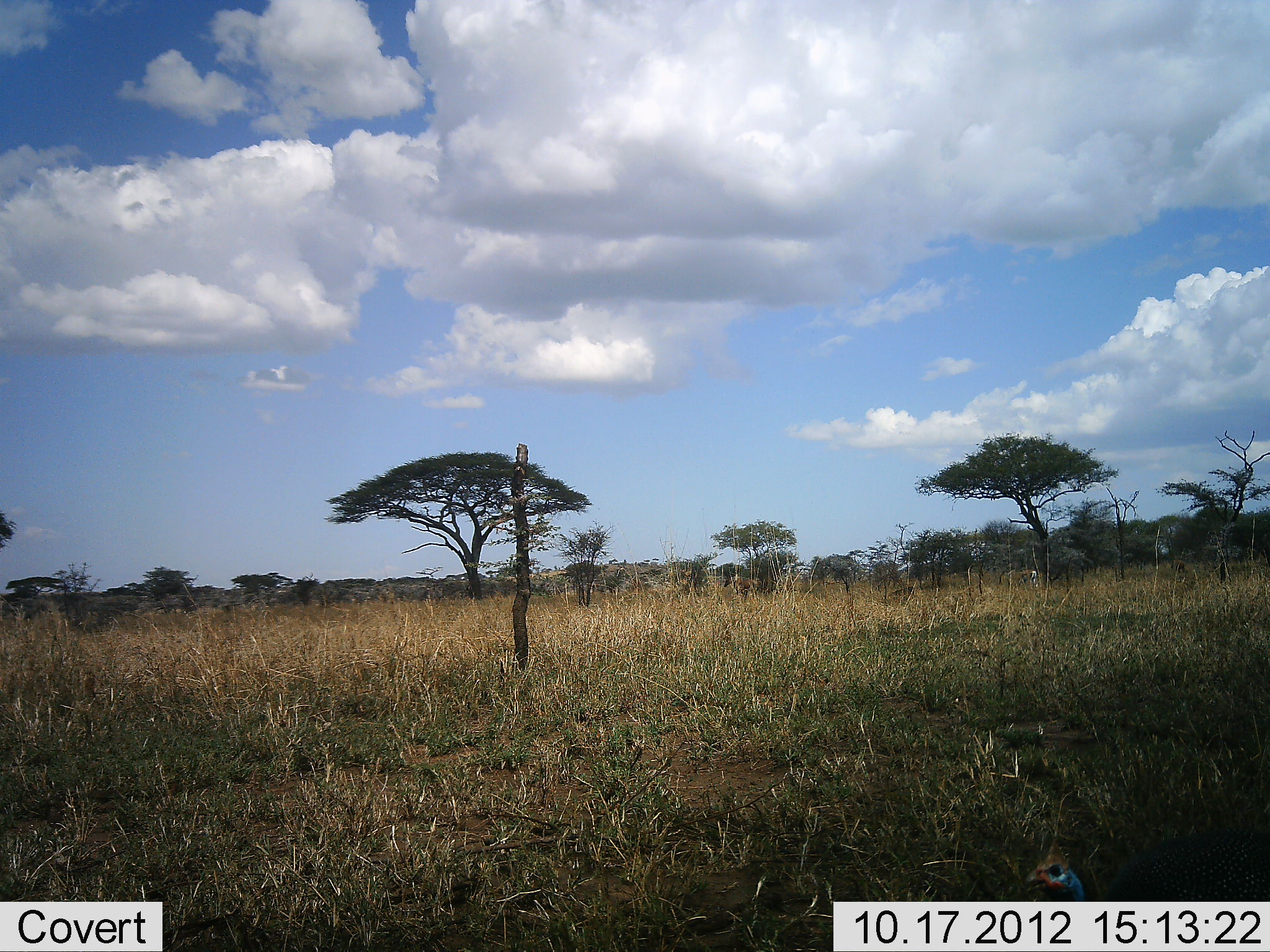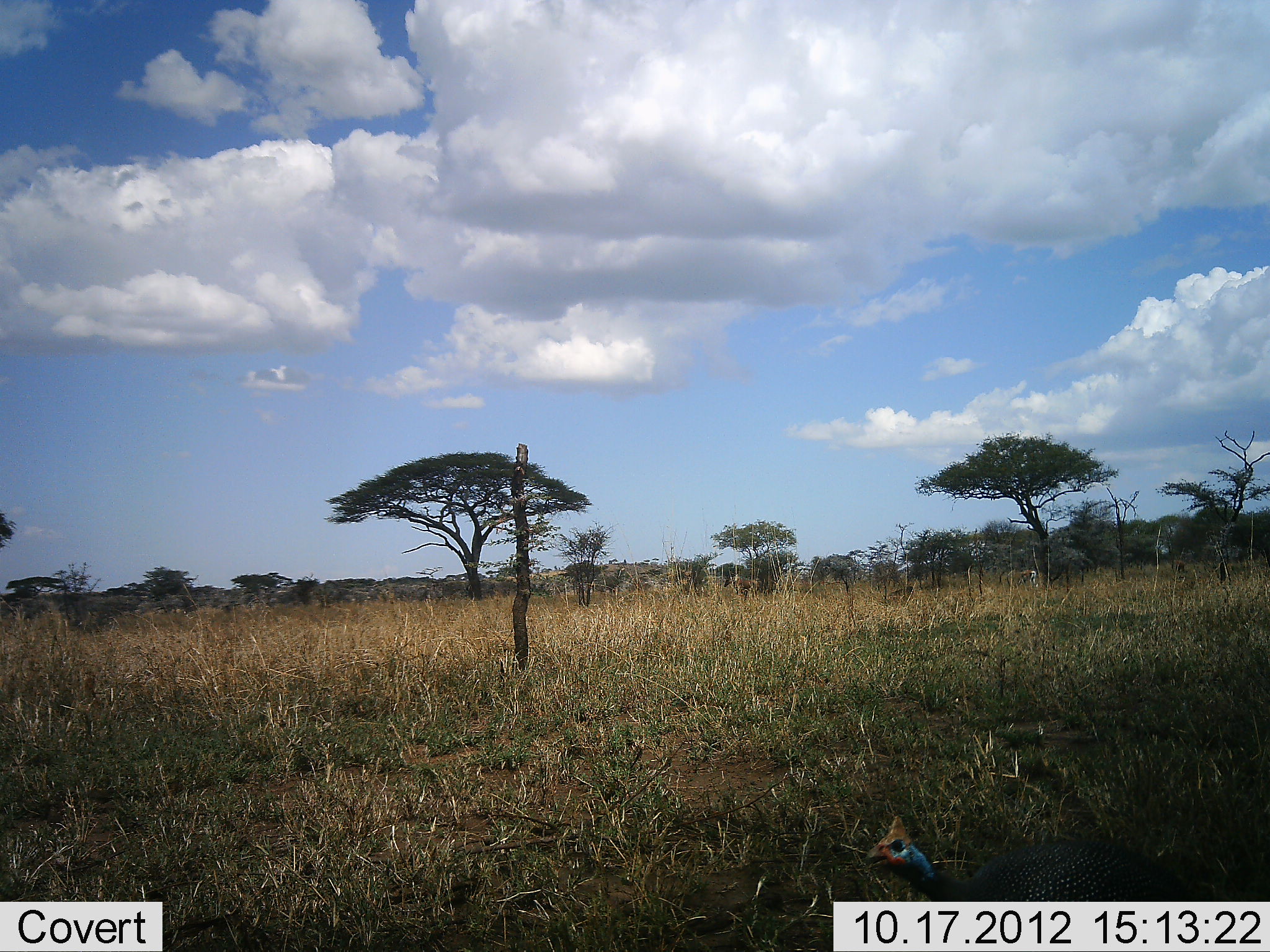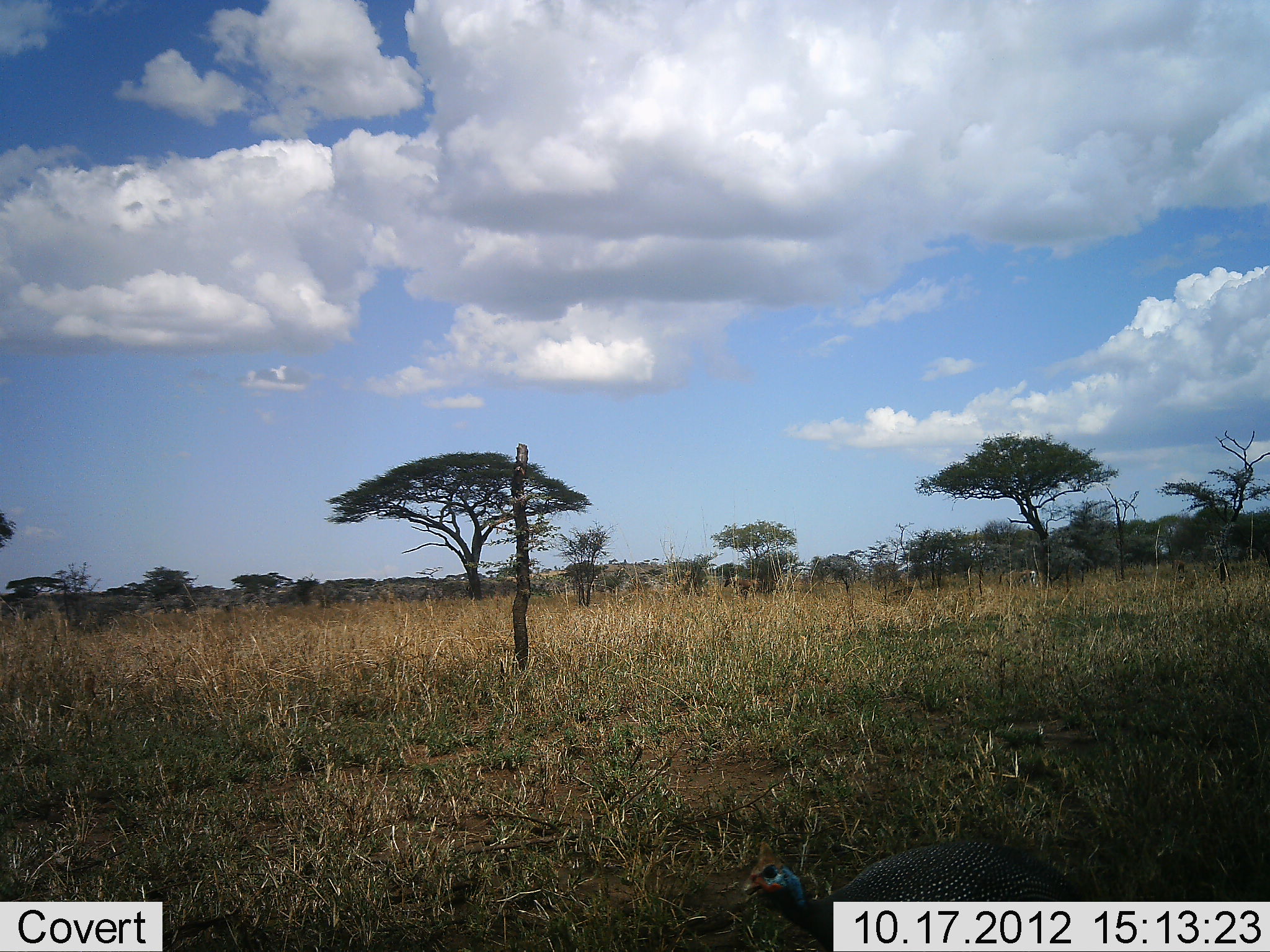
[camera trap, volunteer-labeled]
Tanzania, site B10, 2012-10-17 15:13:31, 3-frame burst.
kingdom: Animalia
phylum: Chordata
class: Aves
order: Galliformes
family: Numididae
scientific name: Numididae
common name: guinea fowl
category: guineafowl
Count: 1.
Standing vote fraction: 10%.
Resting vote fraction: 0%.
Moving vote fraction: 100%.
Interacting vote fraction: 0%.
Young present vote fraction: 0%.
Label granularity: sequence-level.